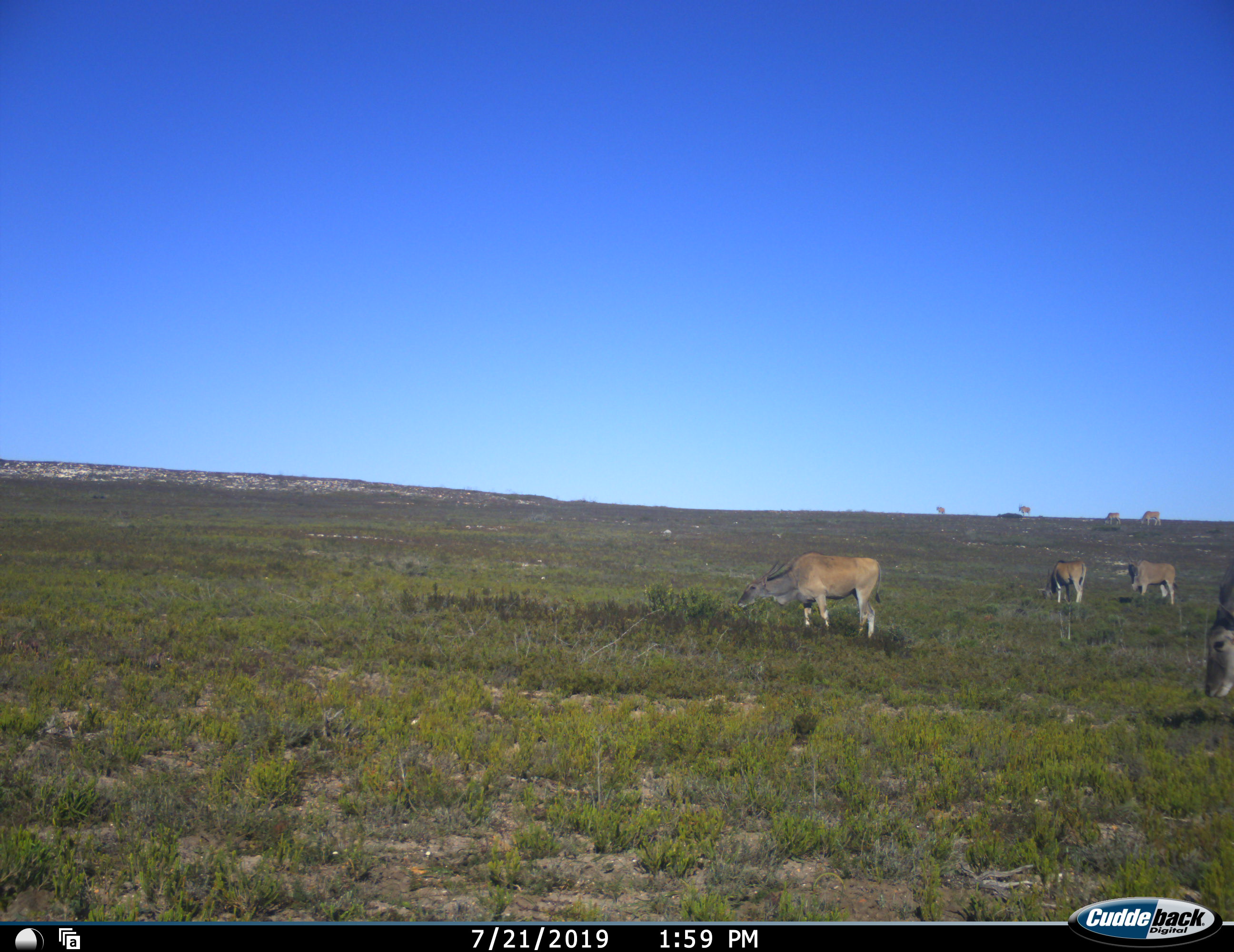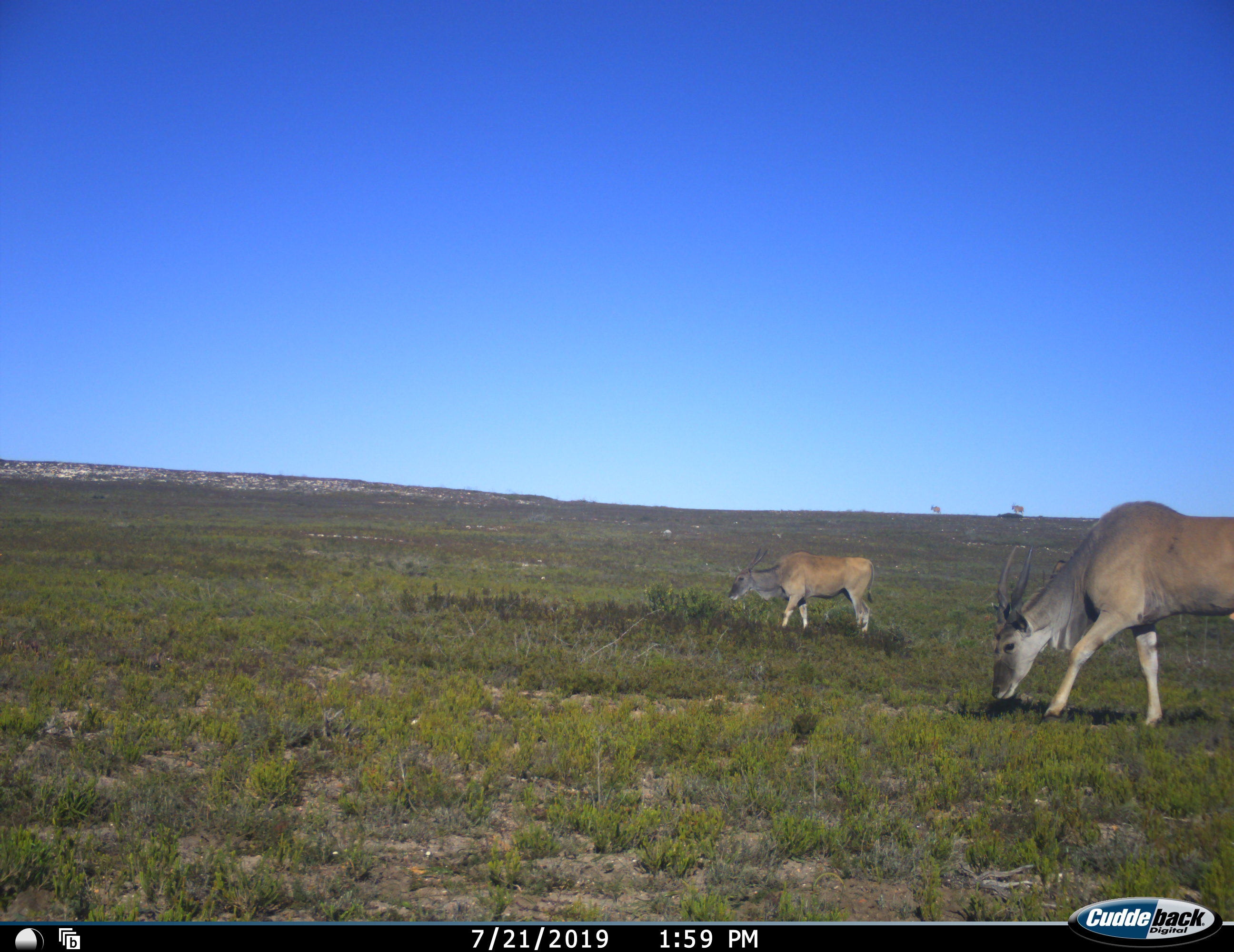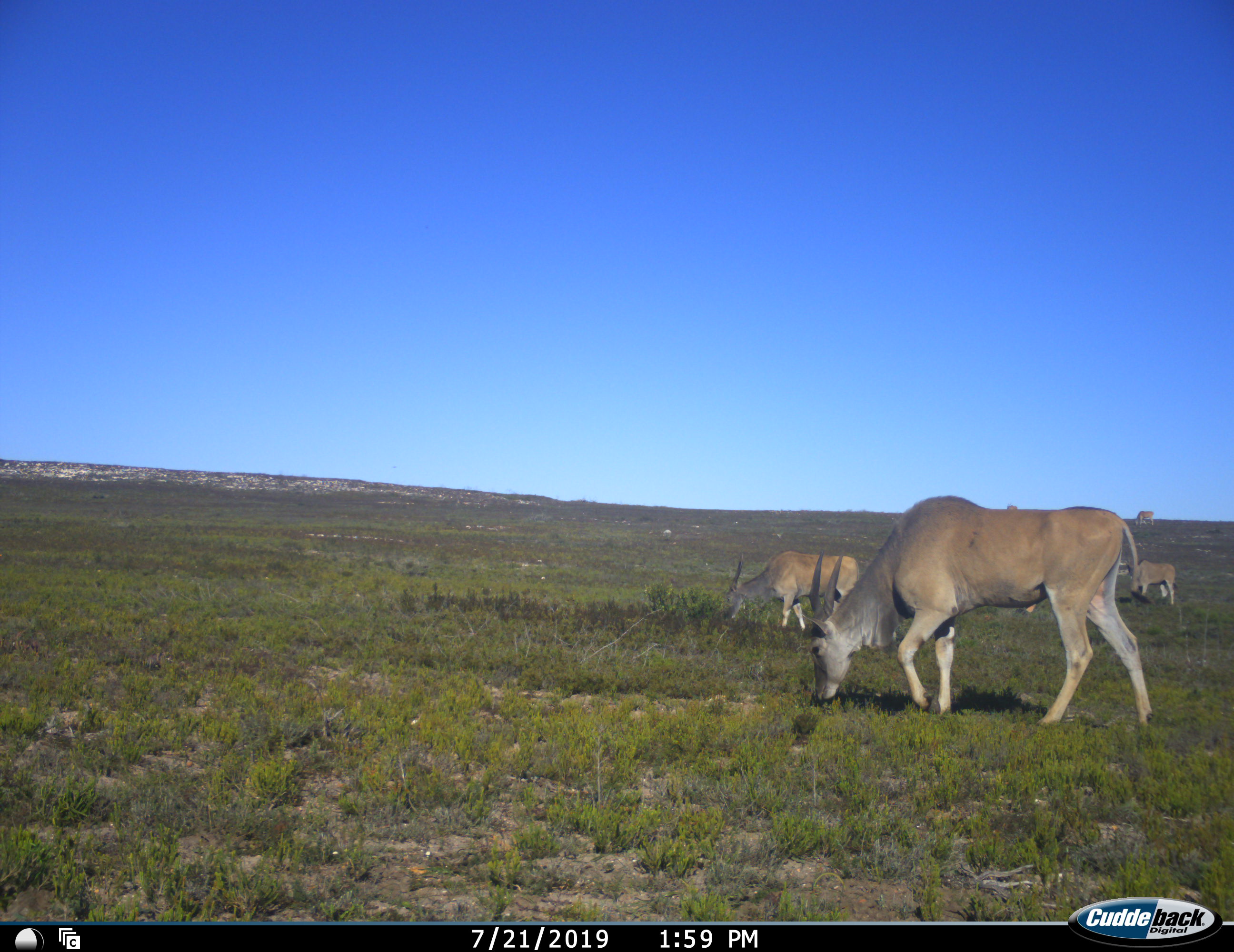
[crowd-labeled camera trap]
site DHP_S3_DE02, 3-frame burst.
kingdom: Animalia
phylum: Chordata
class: Mammalia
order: Artiodactyla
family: Bovidae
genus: Tragelaphus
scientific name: Tragelaphus oryx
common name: eland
Eland (Tragelaphus oryx), count 8. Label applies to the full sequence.